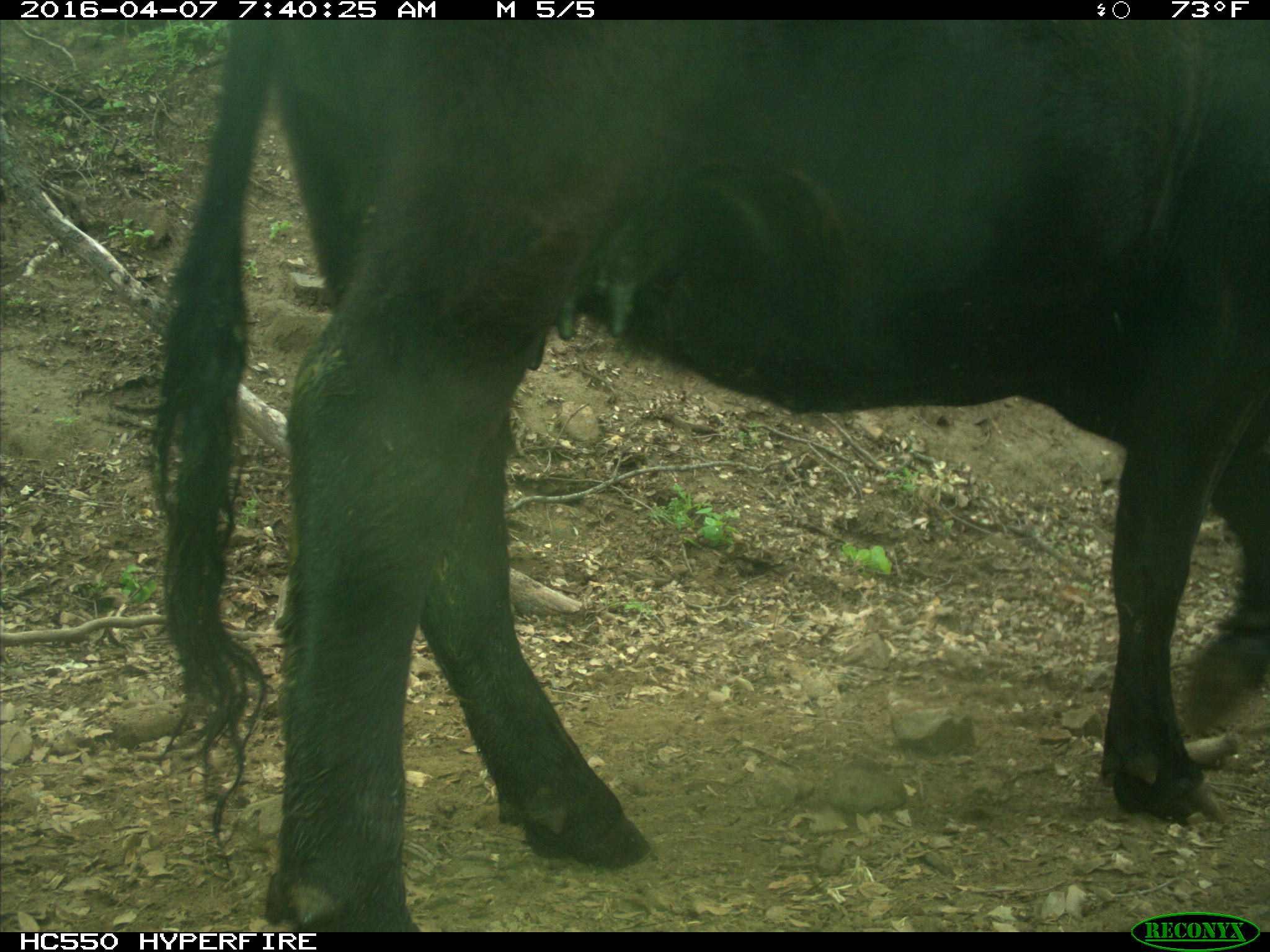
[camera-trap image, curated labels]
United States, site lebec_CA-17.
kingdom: Animalia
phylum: Chordata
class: Mammalia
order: Artiodactyla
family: Bovidae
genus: Bos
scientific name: Bos taurus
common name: domestic cow